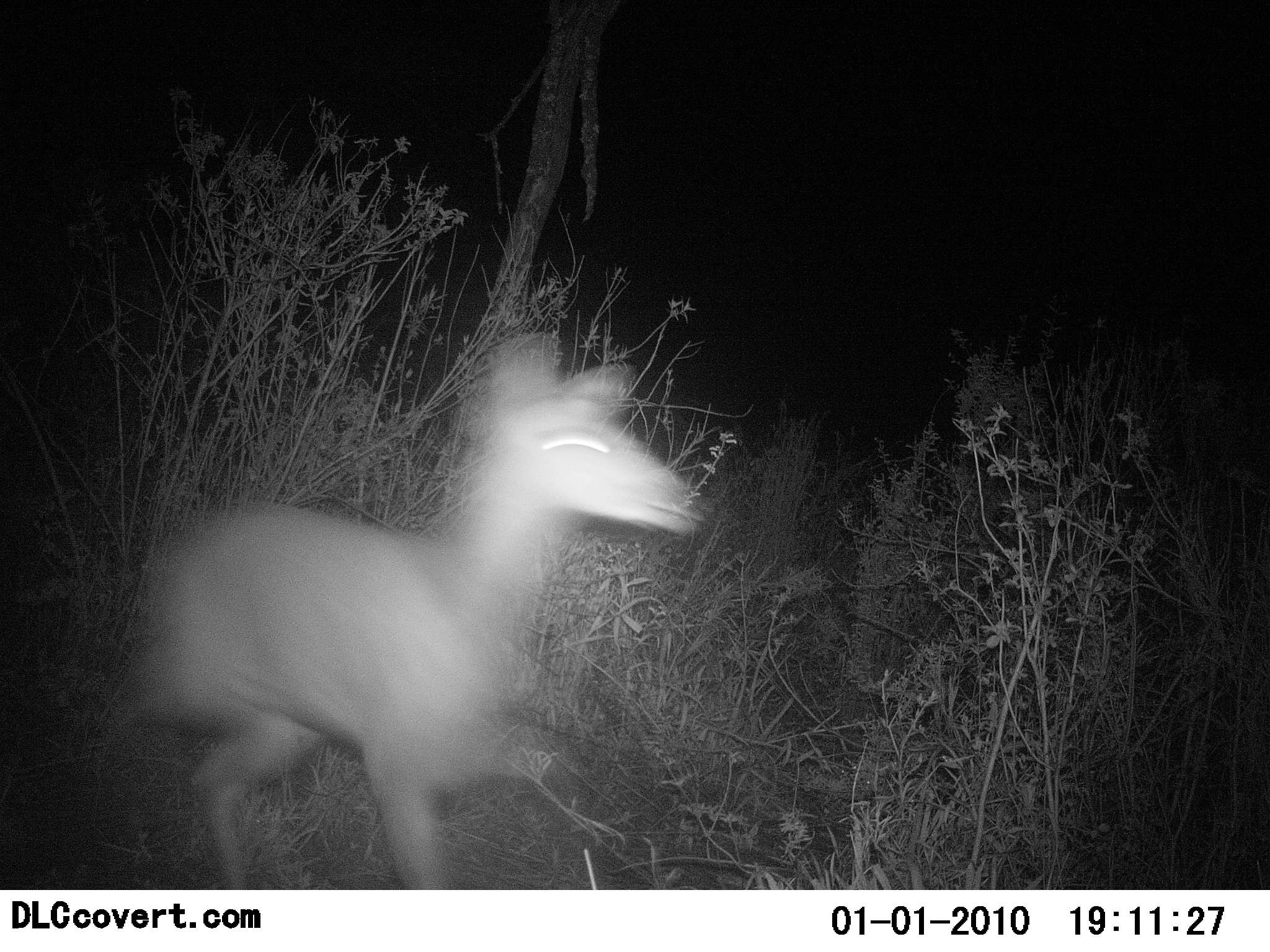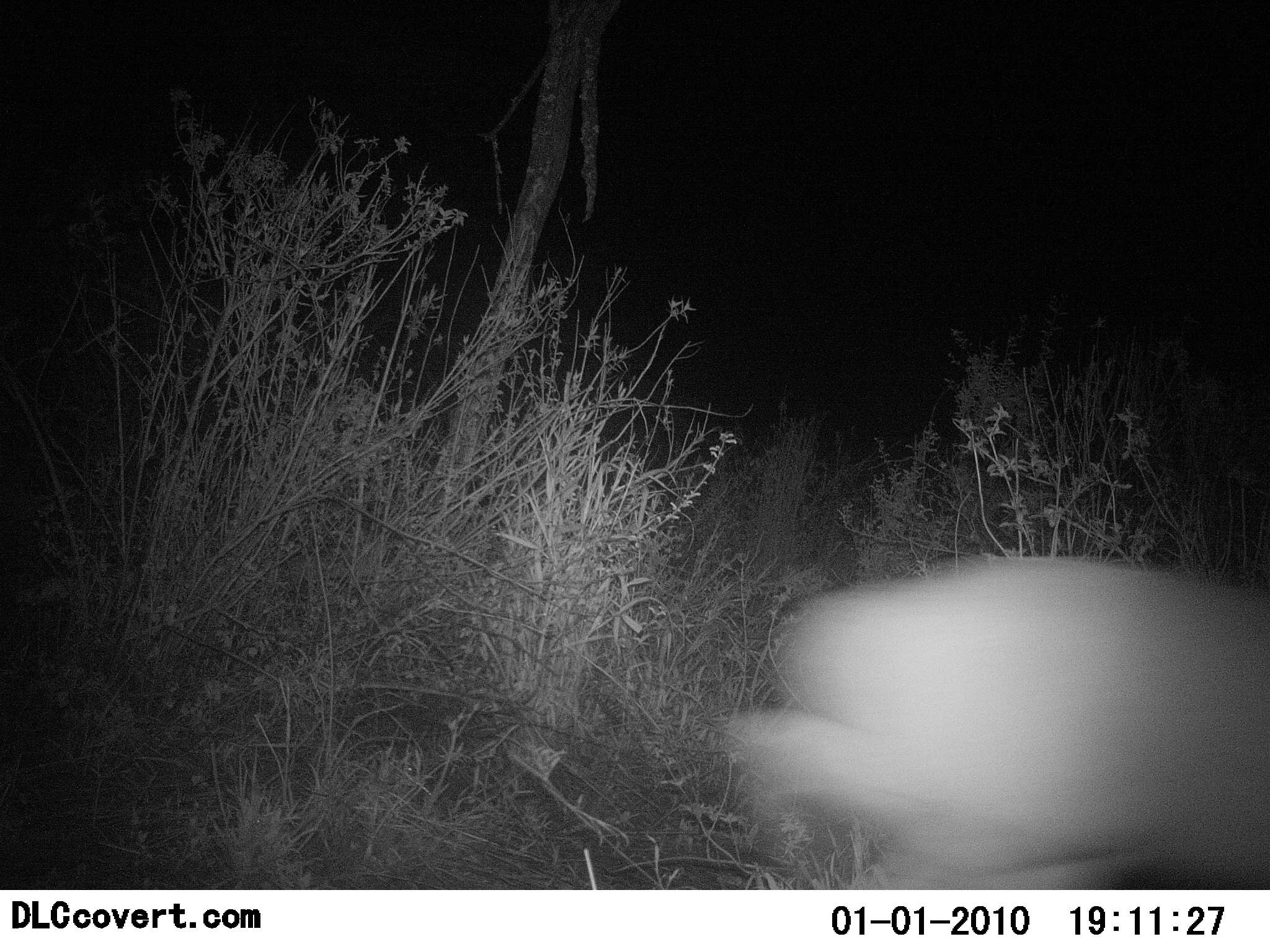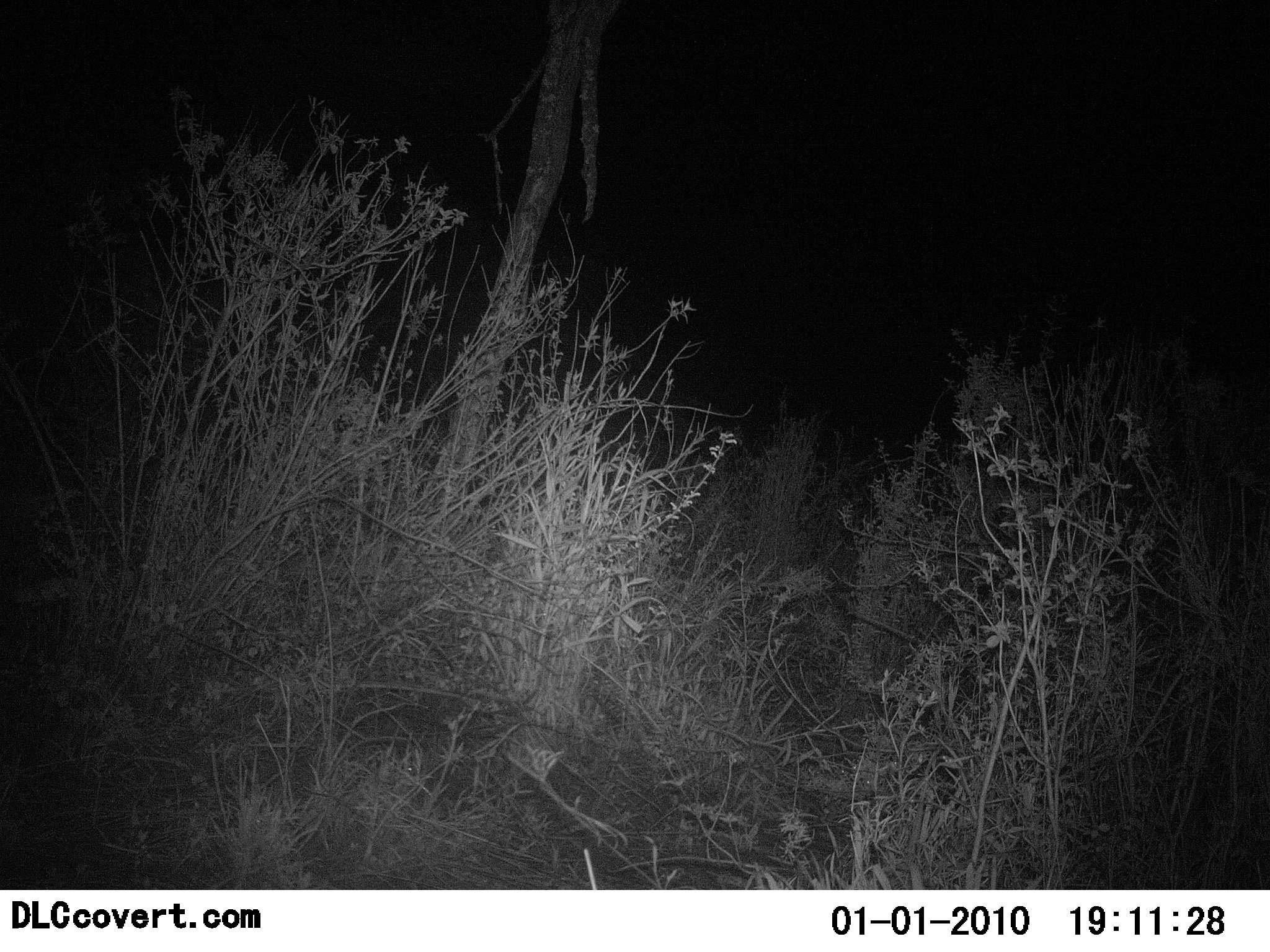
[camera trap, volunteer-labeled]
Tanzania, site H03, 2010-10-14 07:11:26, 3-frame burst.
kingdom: Animalia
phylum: Chordata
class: Mammalia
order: Artiodactyla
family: Bovidae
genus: Redunca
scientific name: Redunca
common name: reedbuck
Reedbuck (Redunca), count 1. Behavior (volunteer vote fractions): standing 0%, resting 0%, moving 100%, interacting 0%. Young present (vote fraction): 0%. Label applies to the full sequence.